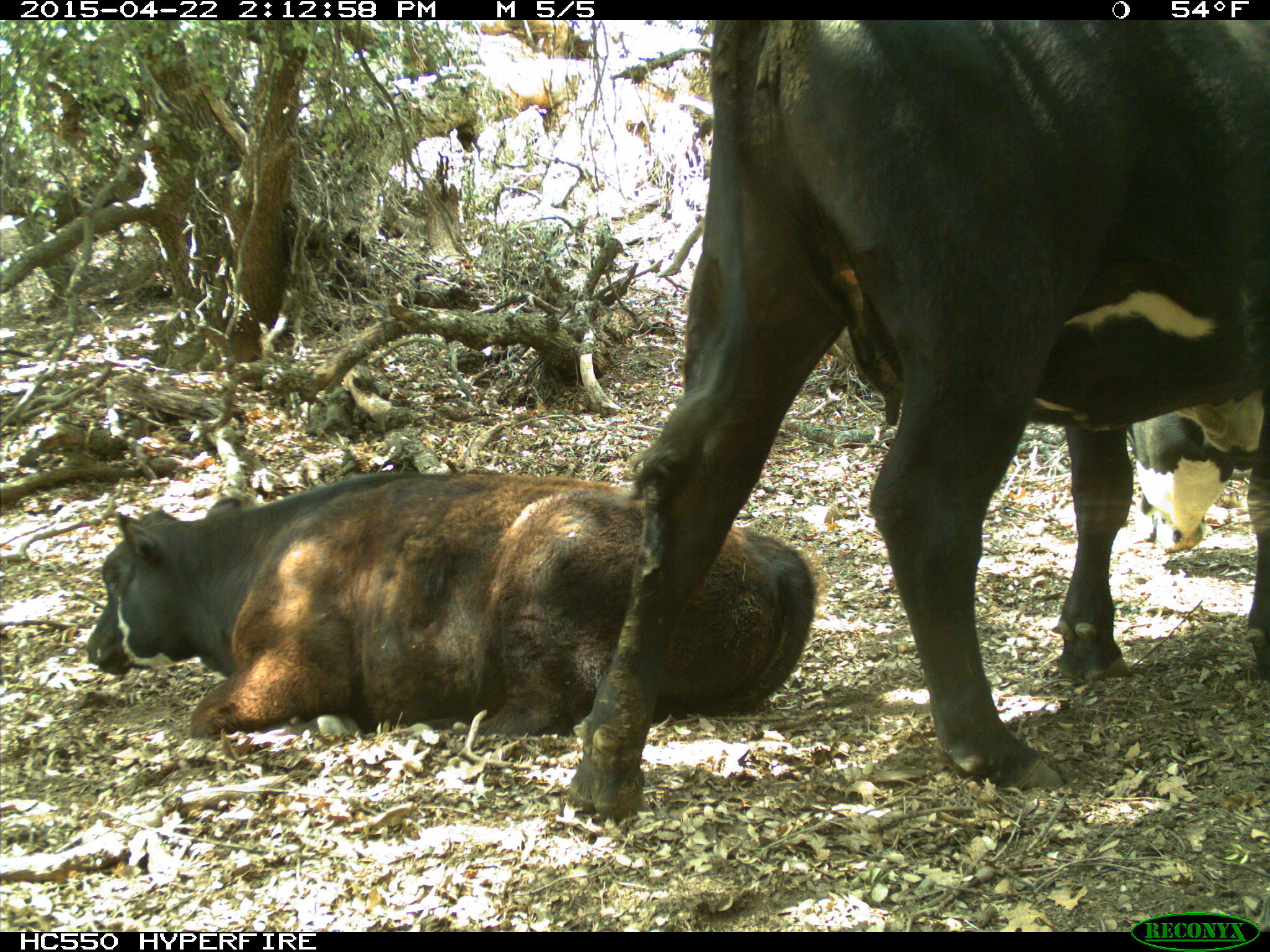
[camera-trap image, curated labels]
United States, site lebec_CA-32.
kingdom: Animalia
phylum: Chordata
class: Mammalia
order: Artiodactyla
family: Bovidae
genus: Bos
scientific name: Bos taurus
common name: domestic cow